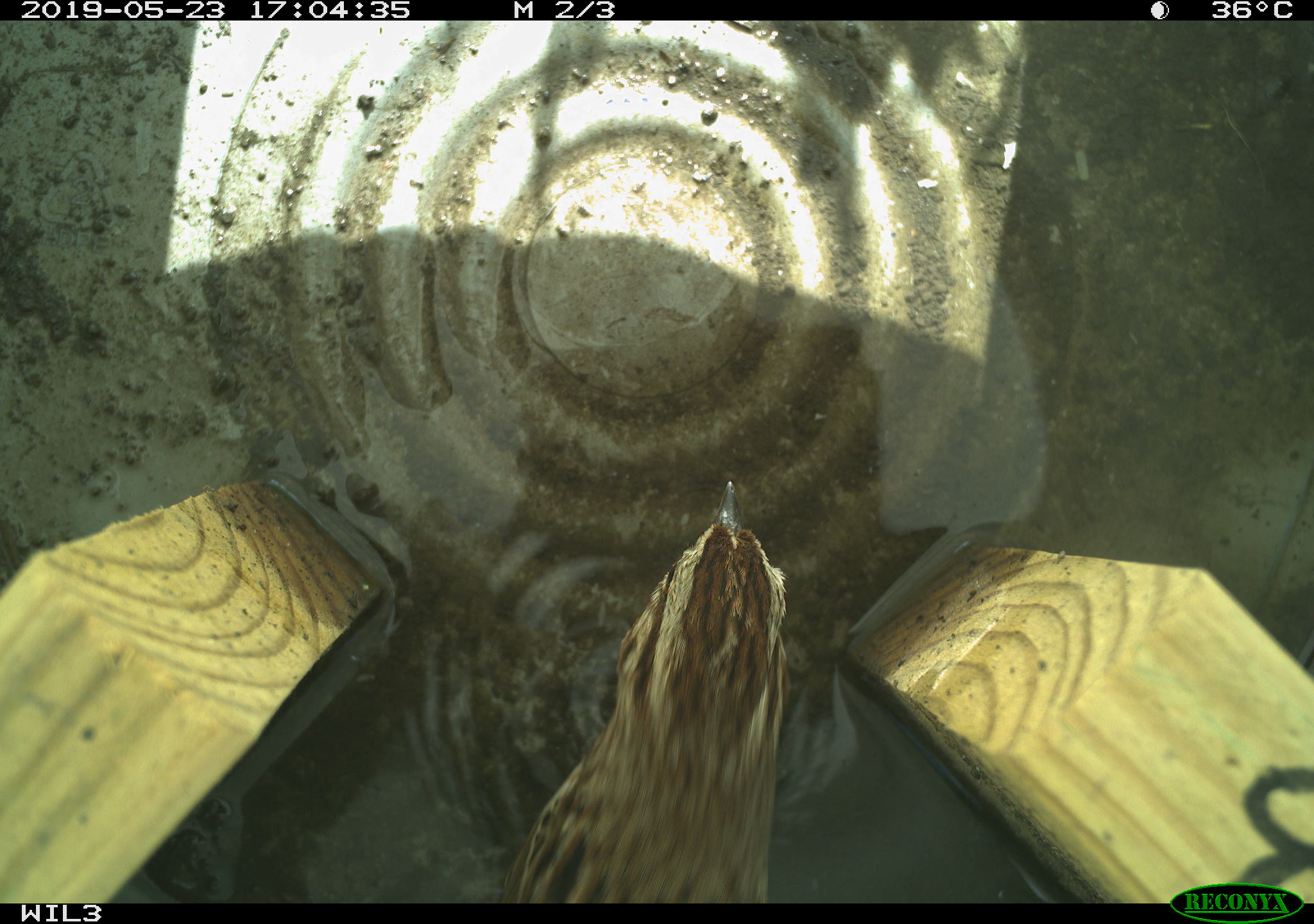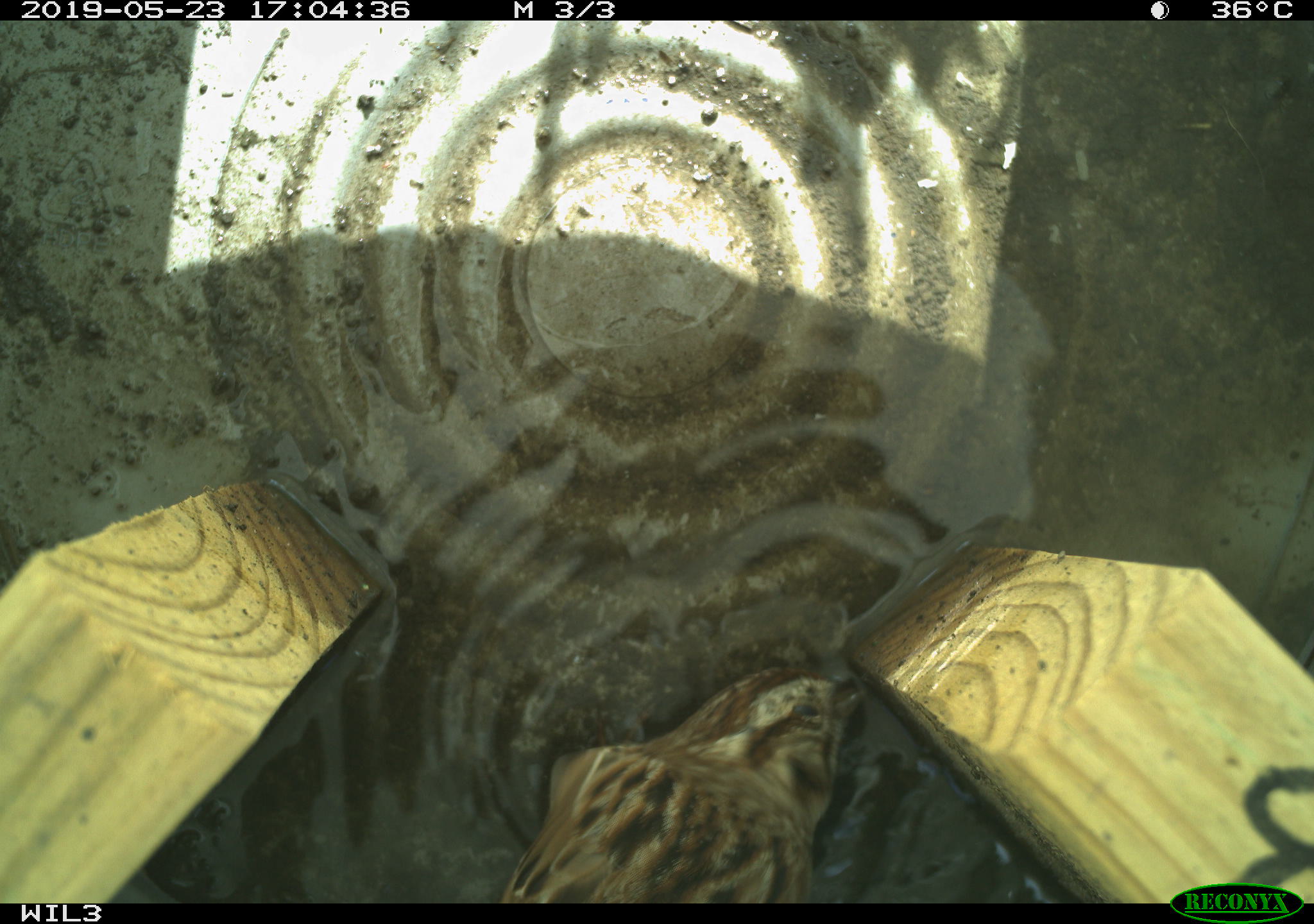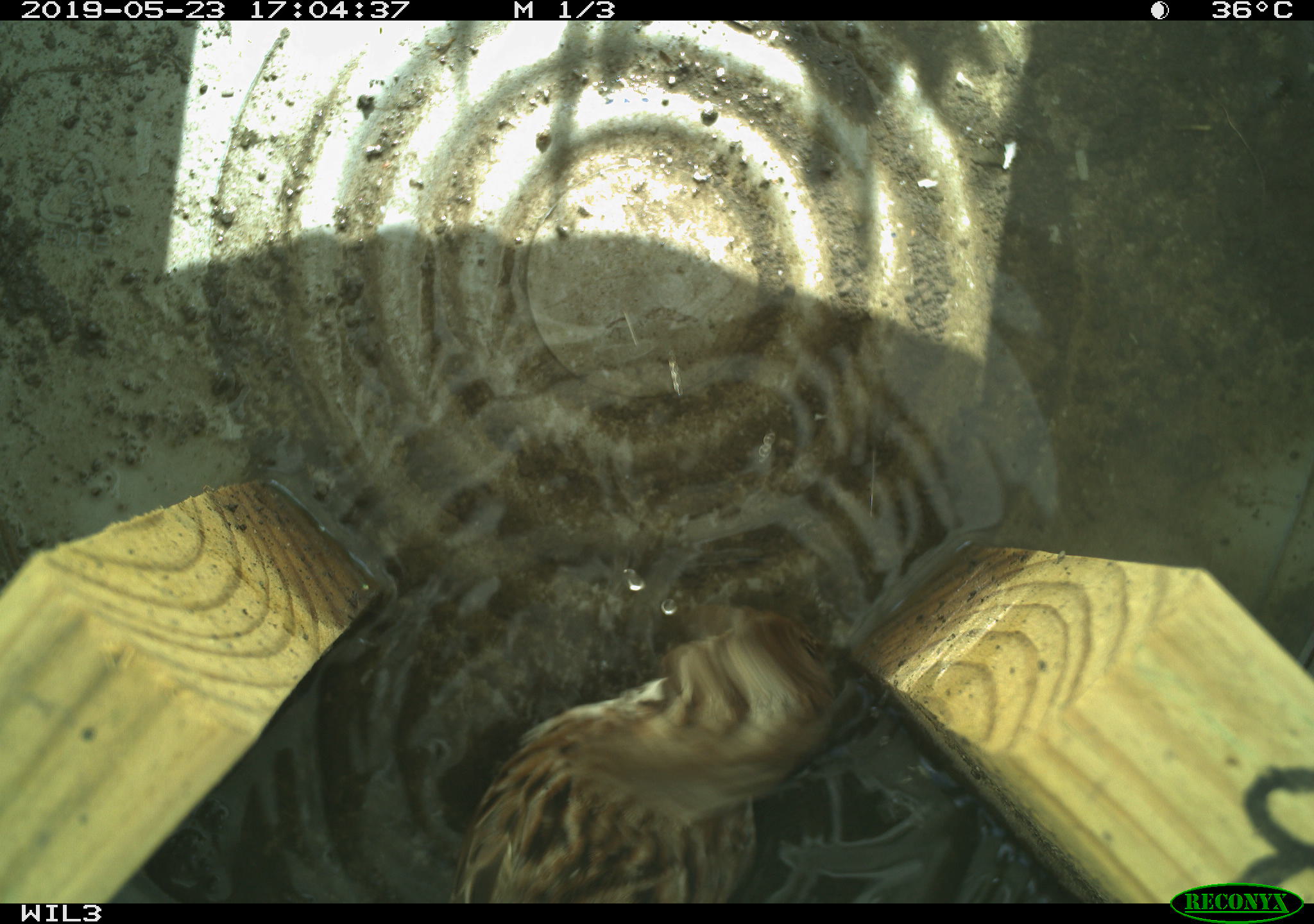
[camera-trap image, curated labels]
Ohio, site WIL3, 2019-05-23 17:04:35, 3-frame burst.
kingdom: Animalia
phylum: Chordata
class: Aves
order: Passeriformes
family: Passerellidae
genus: Melospiza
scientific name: Melospiza melodia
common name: song sparrow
Song sparrow (Melospiza melodia).